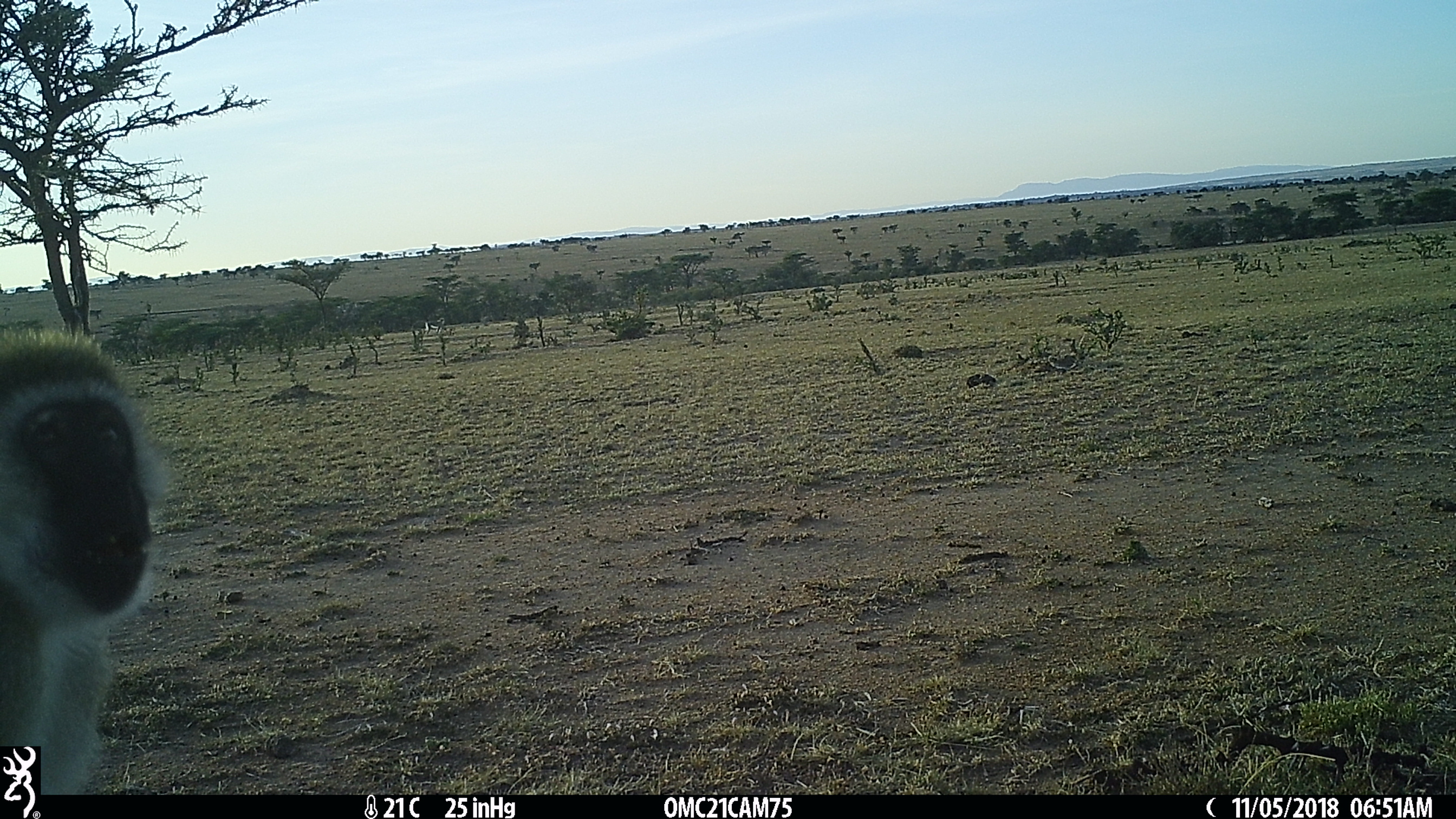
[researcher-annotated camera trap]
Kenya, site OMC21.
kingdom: Animalia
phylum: Chordata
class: Mammalia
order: Primates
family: Cercopithecidae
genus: Chlorocebus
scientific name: Chlorocebus pygerythrus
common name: vervet monkey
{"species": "vervet monkey (Chlorocebus pygerythrus)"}